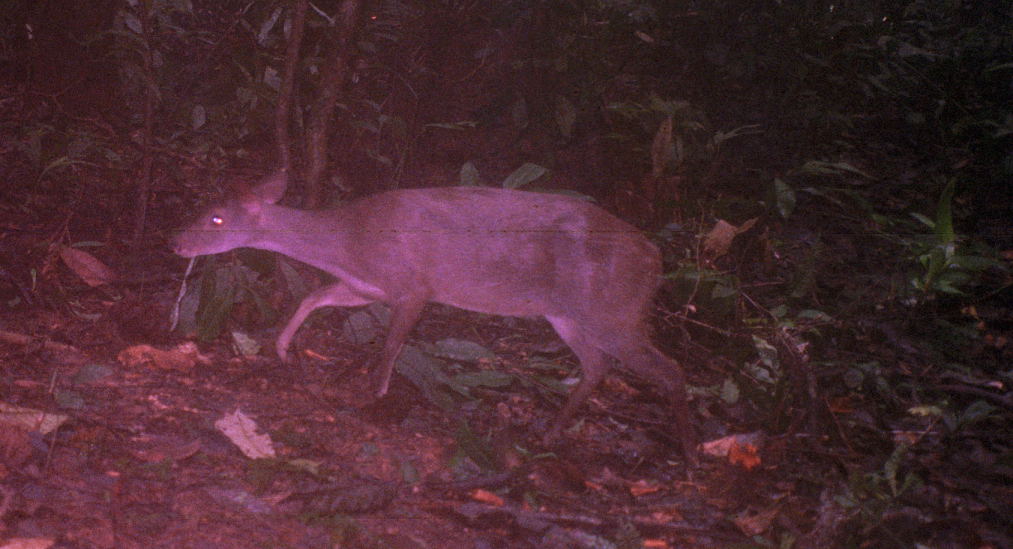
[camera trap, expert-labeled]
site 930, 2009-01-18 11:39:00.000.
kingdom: Animalia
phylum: Chordata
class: Mammalia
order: Artiodactyla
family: Cervidae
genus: Mazama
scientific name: Mazama gouazoubira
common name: gray brocket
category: mazama gouazoupira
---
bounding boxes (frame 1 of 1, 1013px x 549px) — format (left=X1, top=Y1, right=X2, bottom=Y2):
mazama gouazoupira: (left=166, top=172, right=703, bottom=474)